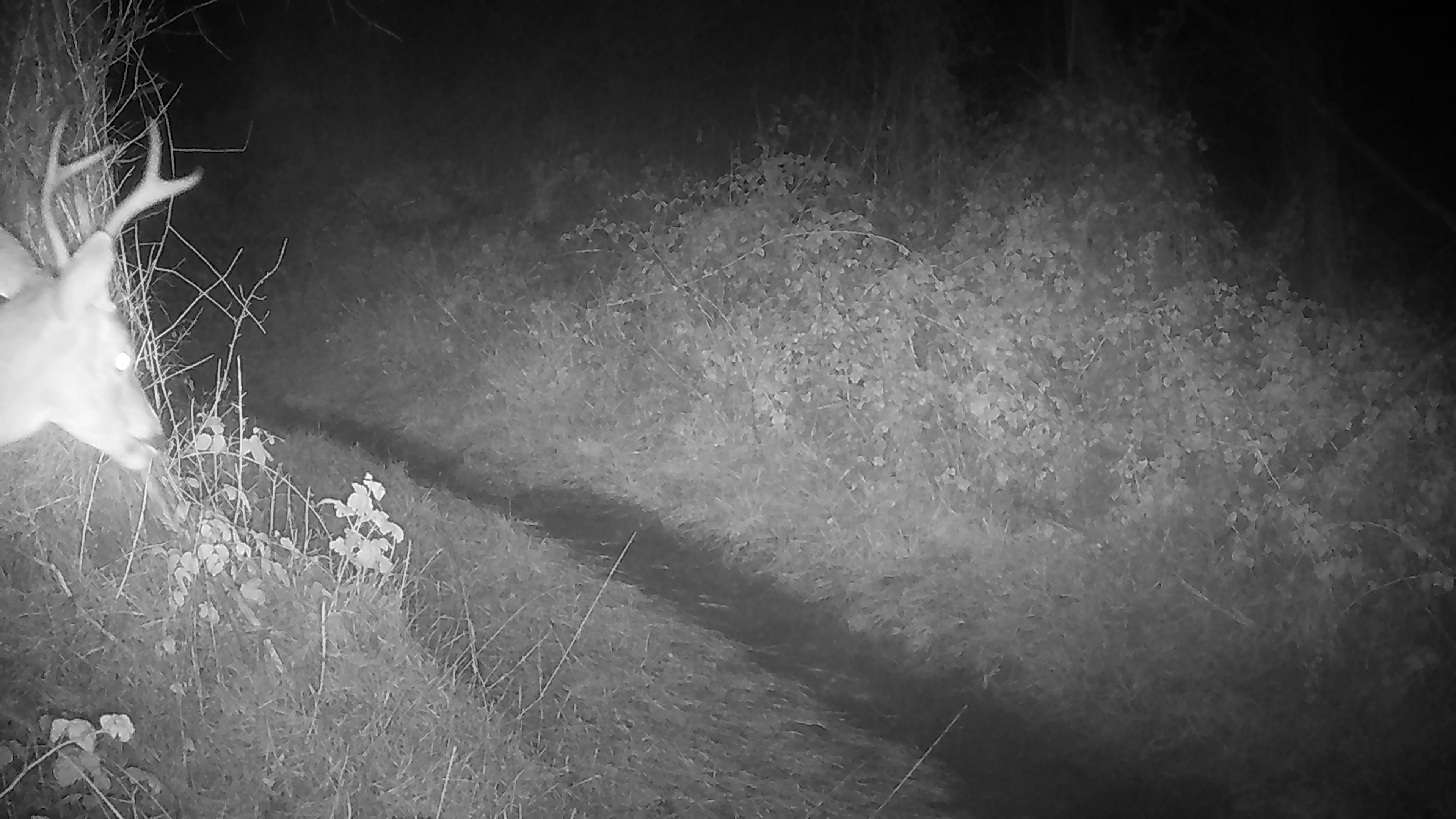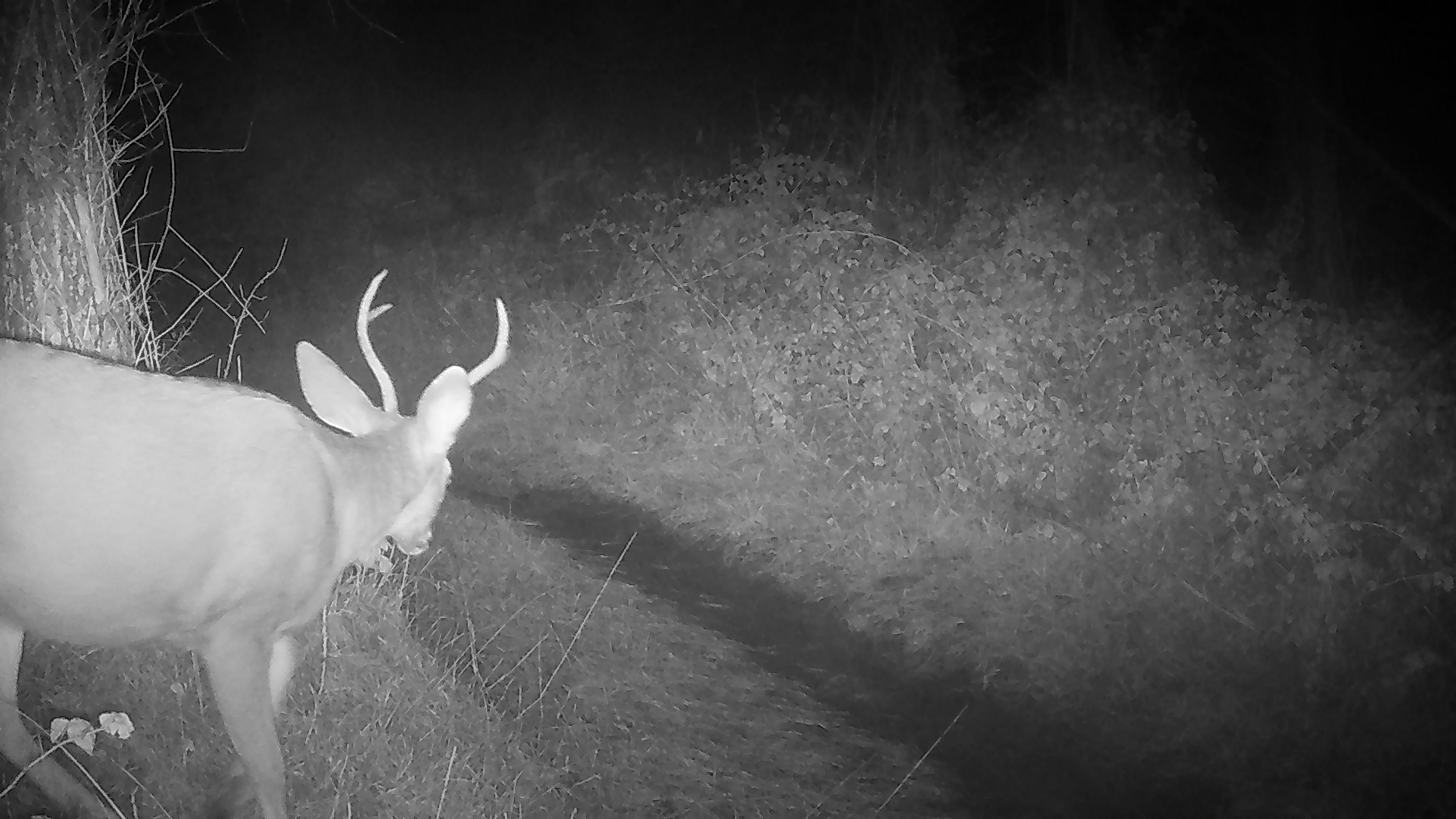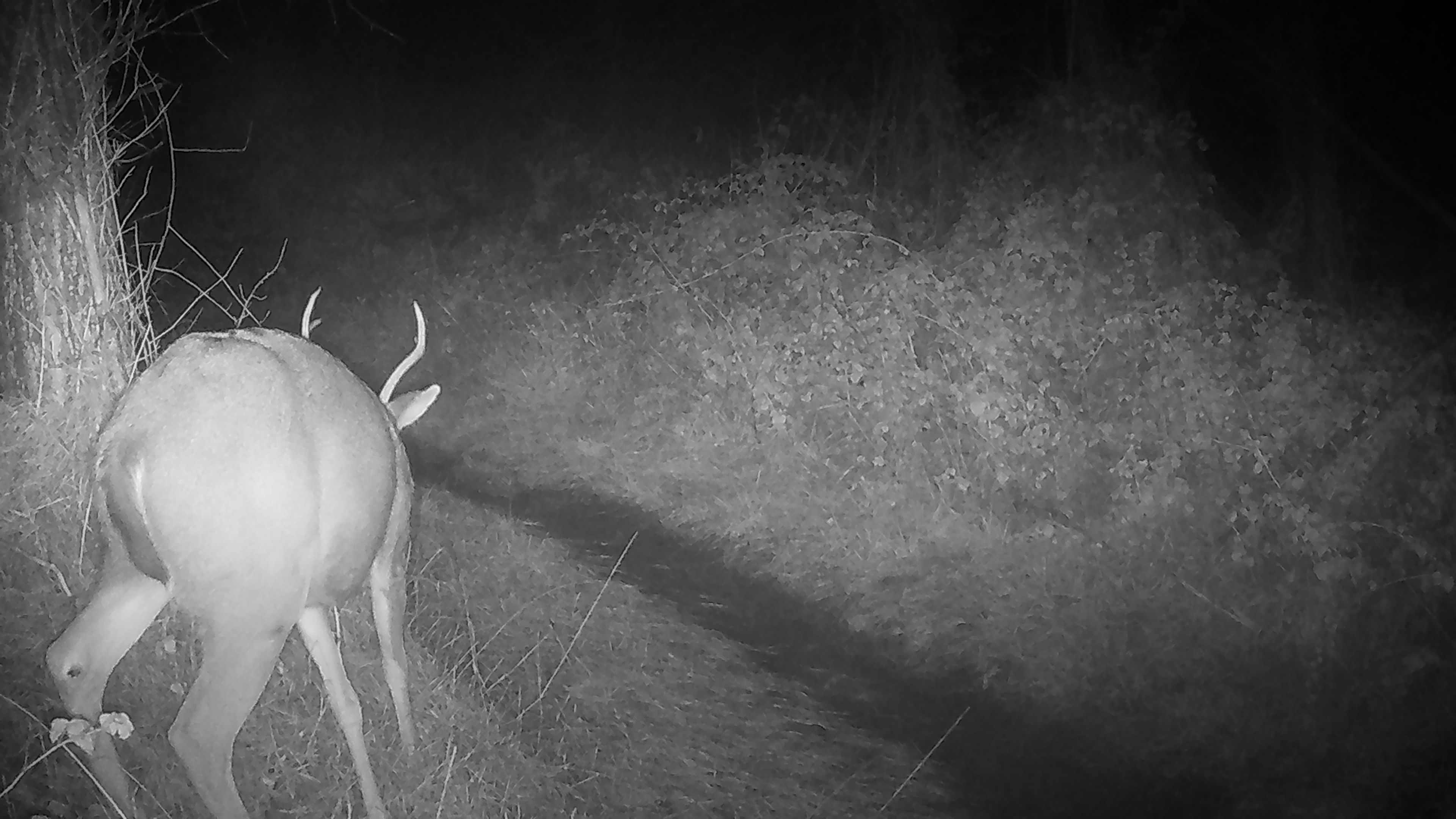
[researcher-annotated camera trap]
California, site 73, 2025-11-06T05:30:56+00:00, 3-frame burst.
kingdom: Animalia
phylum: Chordata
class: Mammalia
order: Artiodactyla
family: Cervidae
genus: Odocoileus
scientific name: Odocoileus hemionus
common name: mule deer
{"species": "mule deer (Odocoileus hemionus)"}